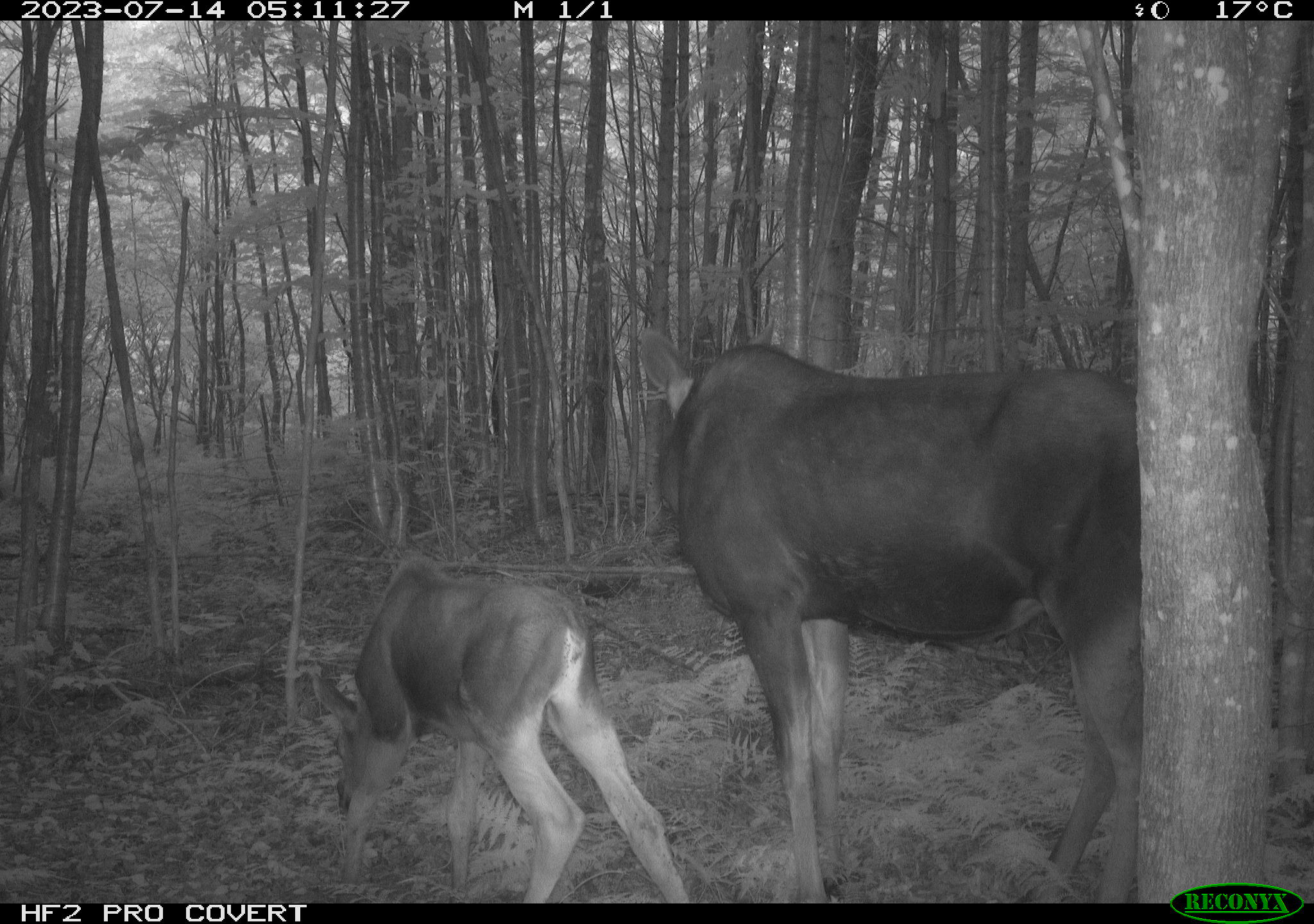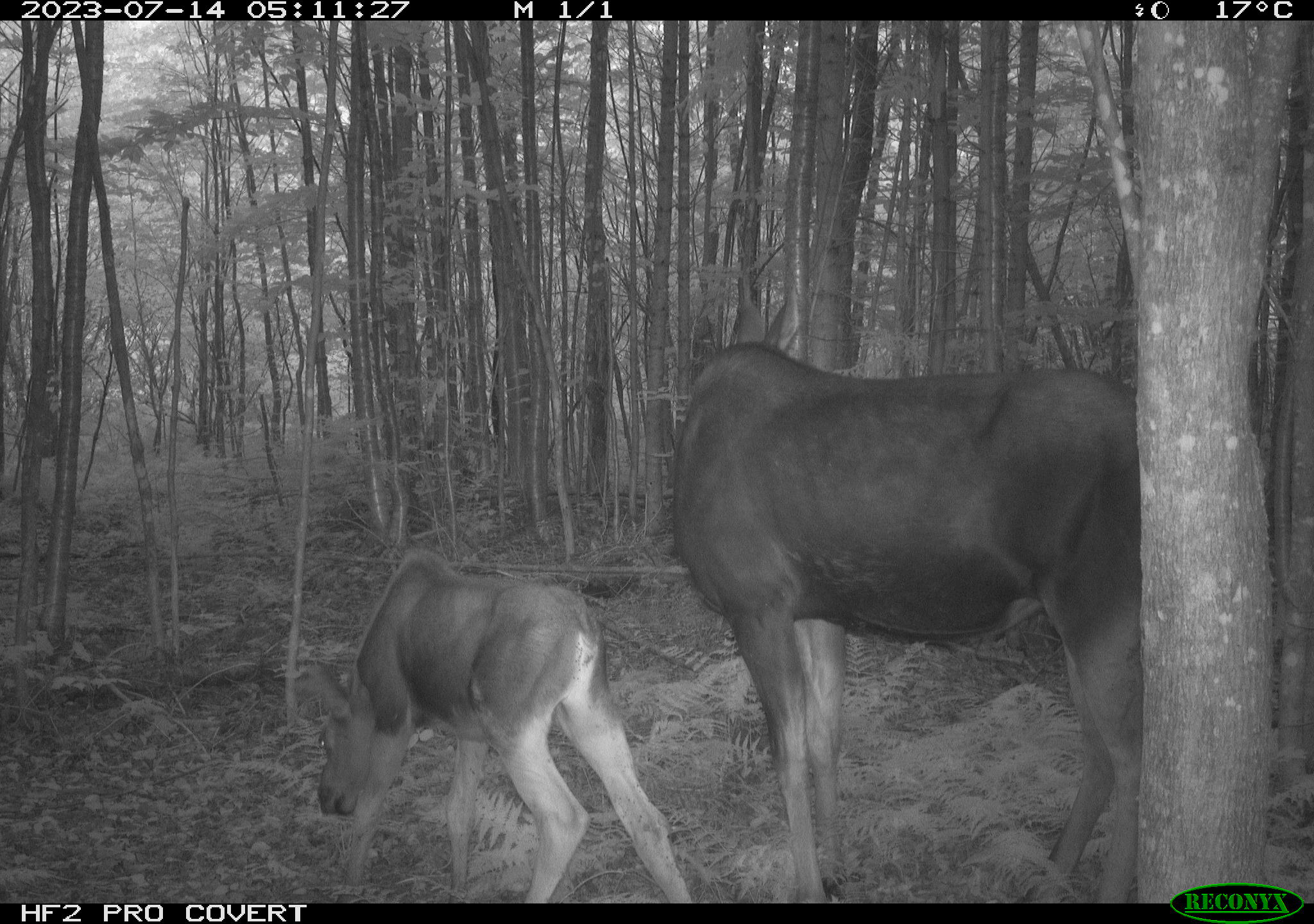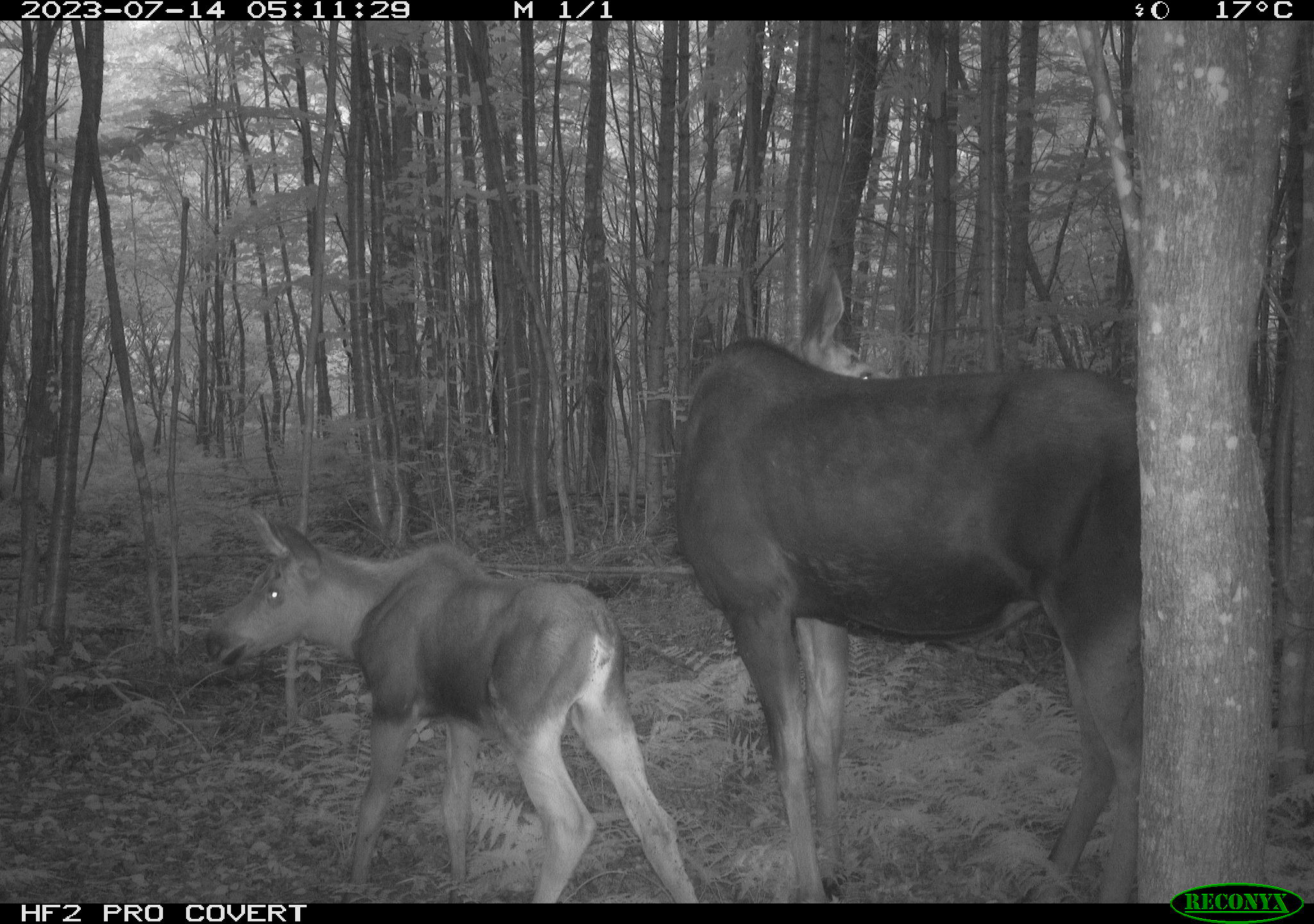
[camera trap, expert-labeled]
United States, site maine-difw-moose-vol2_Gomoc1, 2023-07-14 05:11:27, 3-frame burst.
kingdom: Animalia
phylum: Chordata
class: Mammalia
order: Artiodactyla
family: Cervidae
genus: Alces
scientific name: Alces alces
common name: moose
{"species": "moose (Alces alces)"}